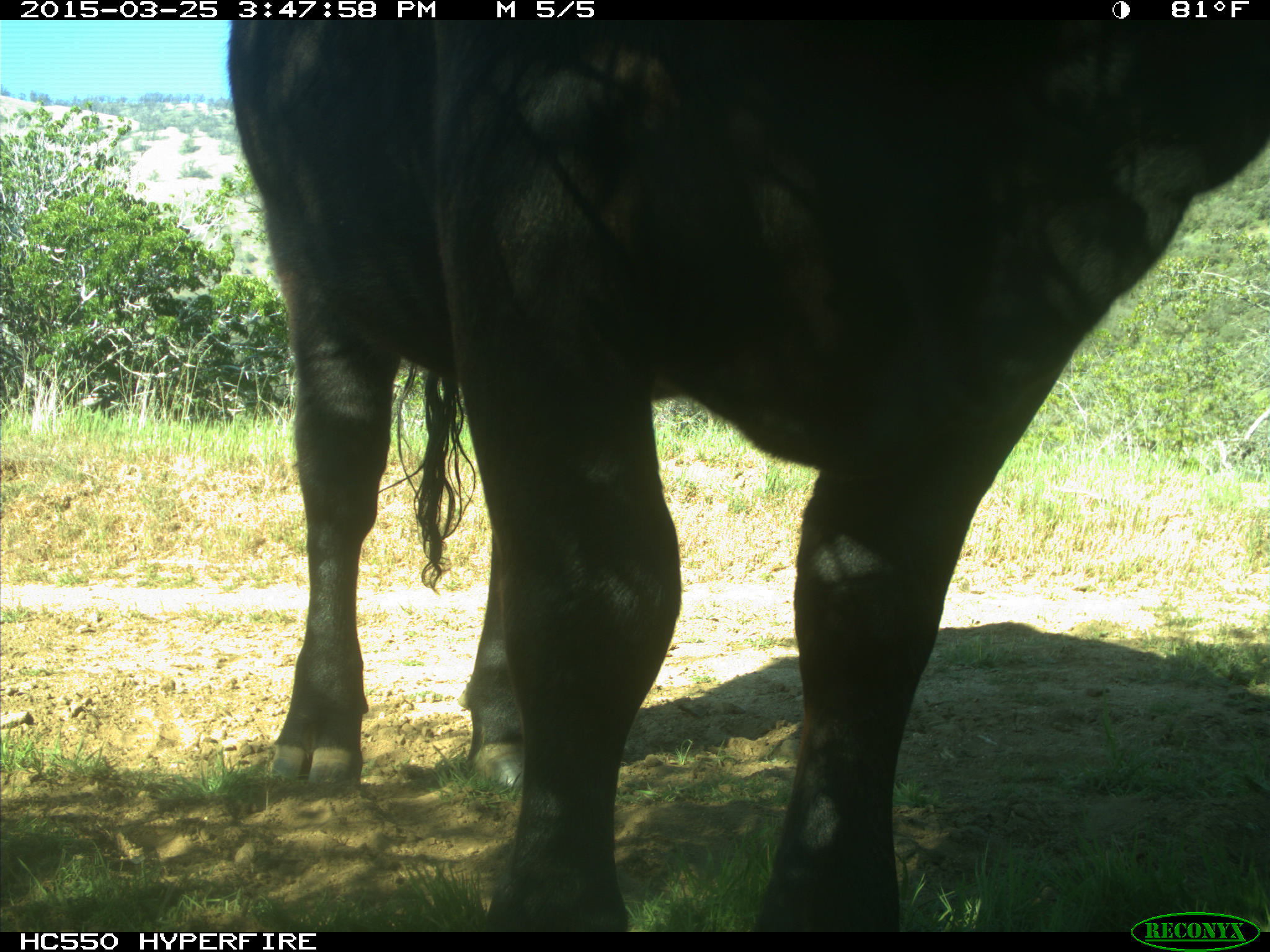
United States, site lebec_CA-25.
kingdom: Animalia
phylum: Chordata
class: Mammalia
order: Artiodactyla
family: Bovidae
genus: Bos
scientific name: Bos taurus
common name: domestic cow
Bos taurus (domestic cow).